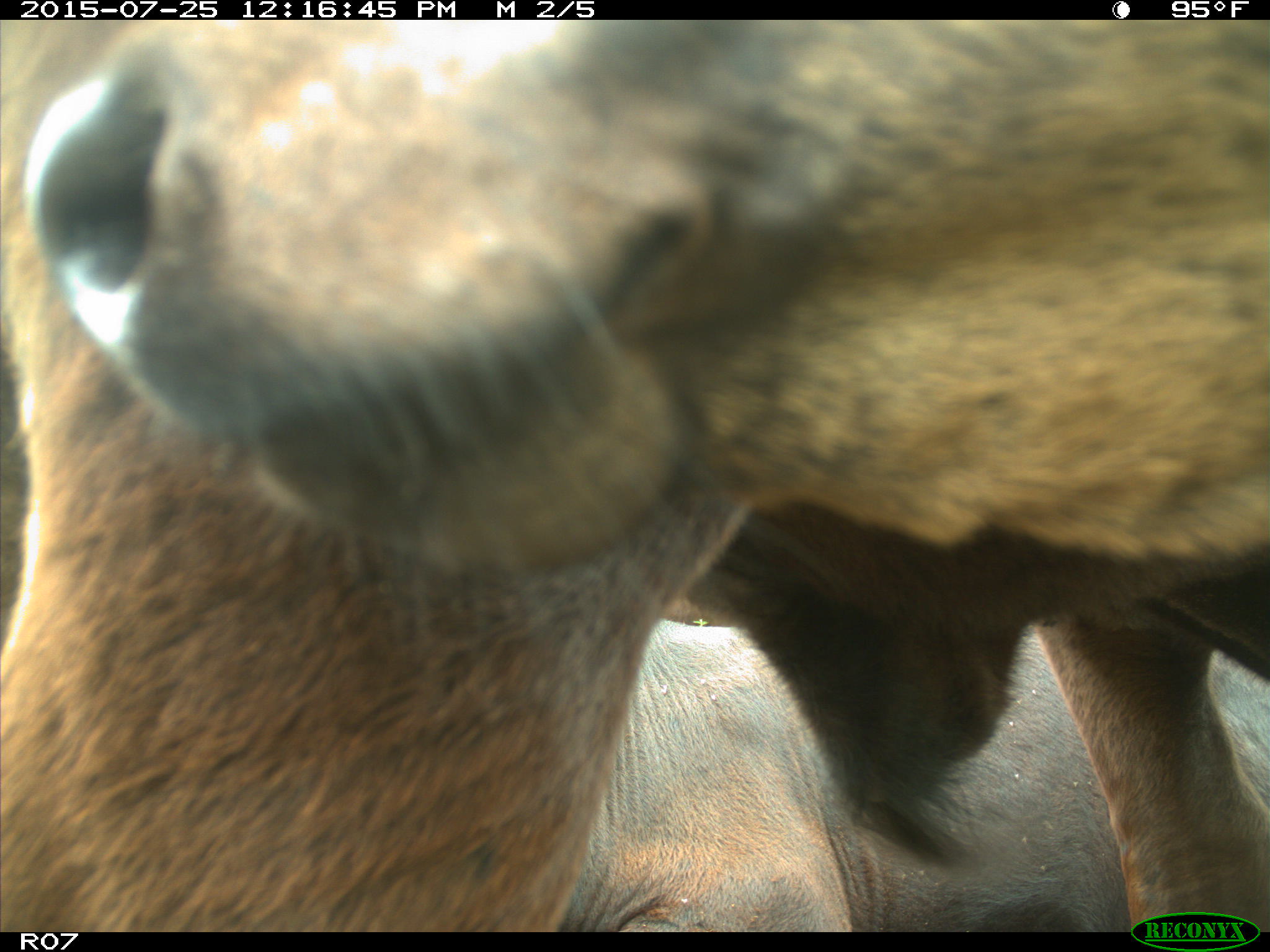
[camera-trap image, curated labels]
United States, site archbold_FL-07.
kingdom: Animalia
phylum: Chordata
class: Mammalia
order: Artiodactyla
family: Bovidae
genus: Bos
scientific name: Bos taurus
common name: domestic cow